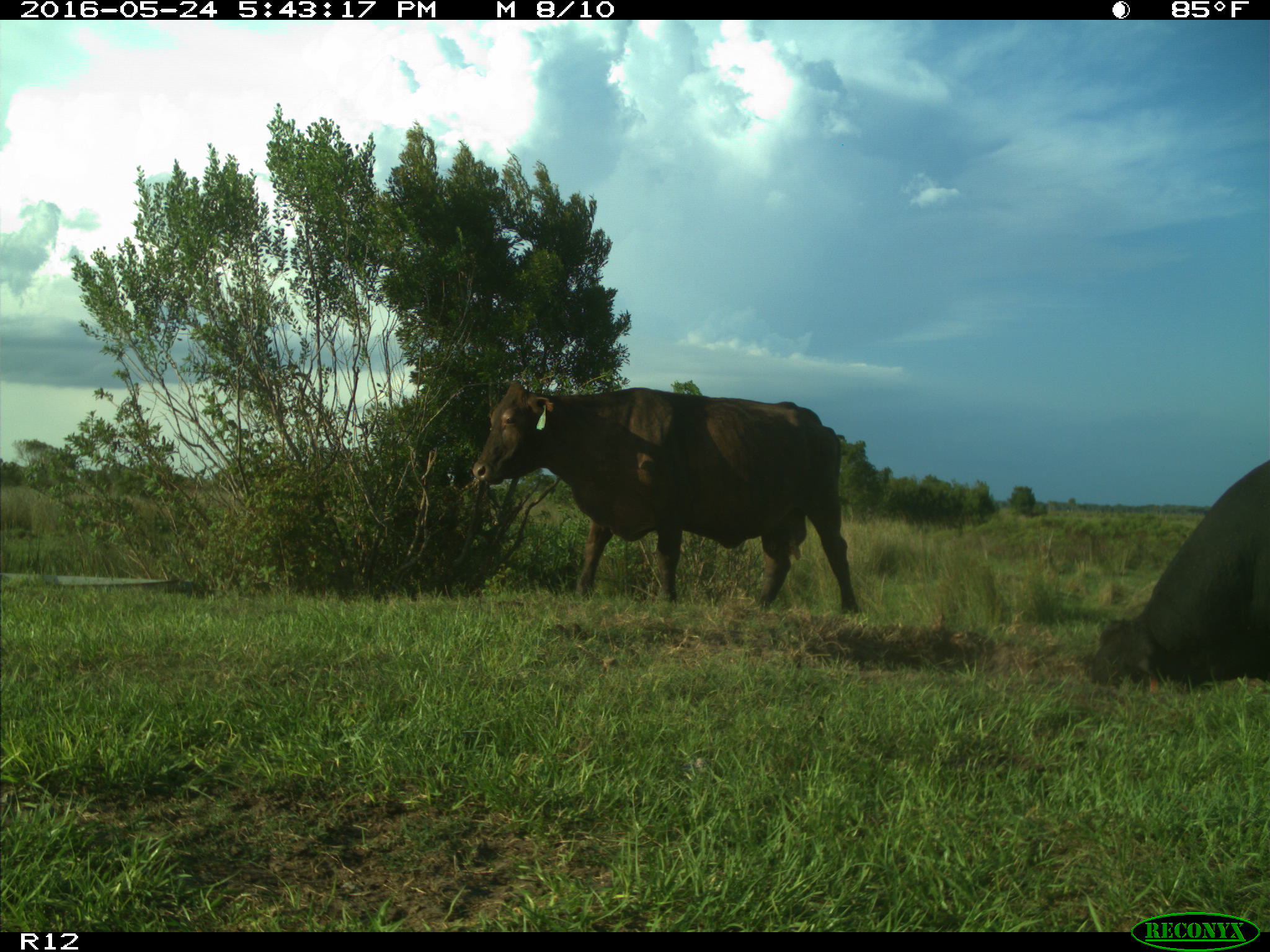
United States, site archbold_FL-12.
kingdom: Animalia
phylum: Chordata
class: Mammalia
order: Artiodactyla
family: Bovidae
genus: Bos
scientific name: Bos taurus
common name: domestic cow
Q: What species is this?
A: Bos taurus (domestic cow).